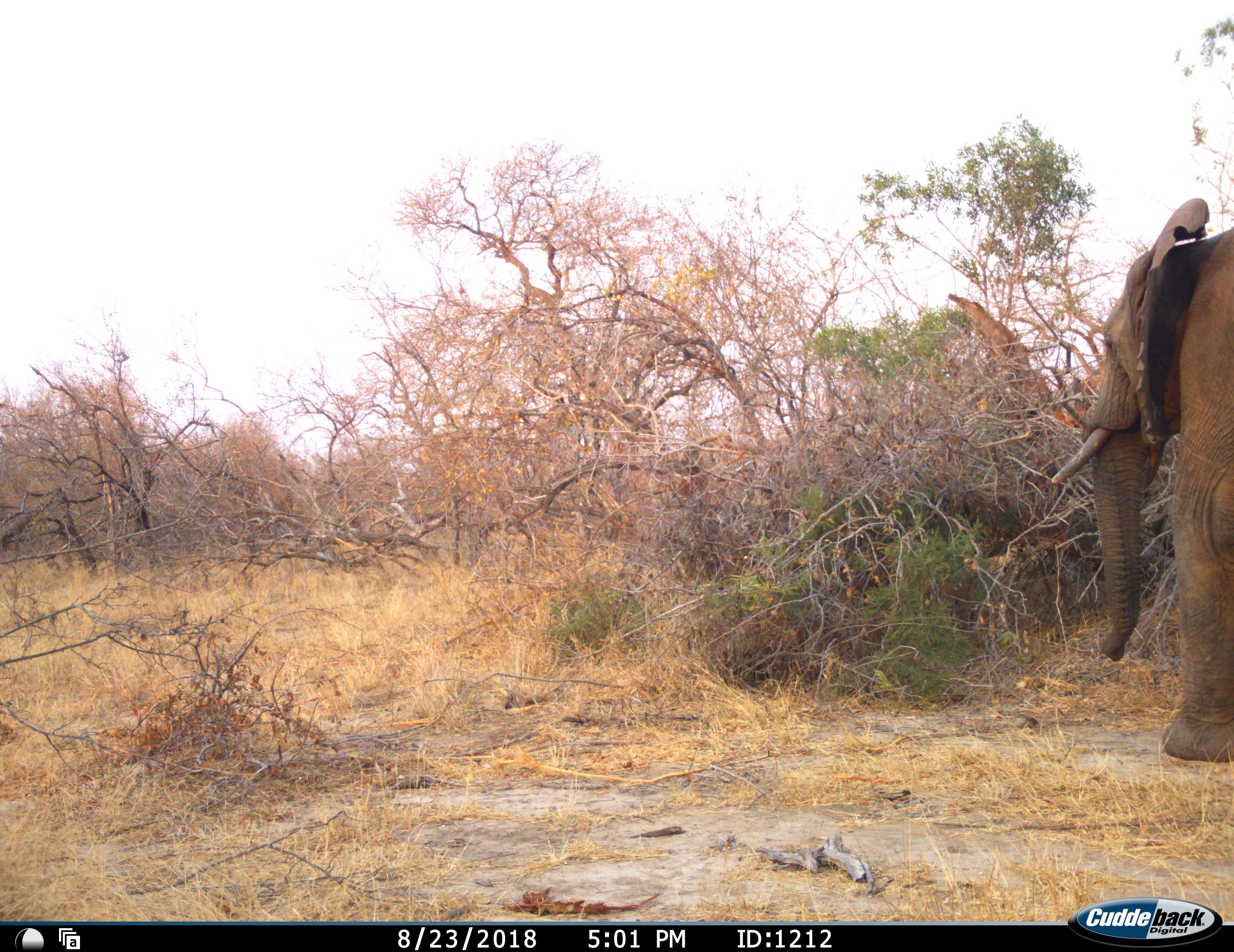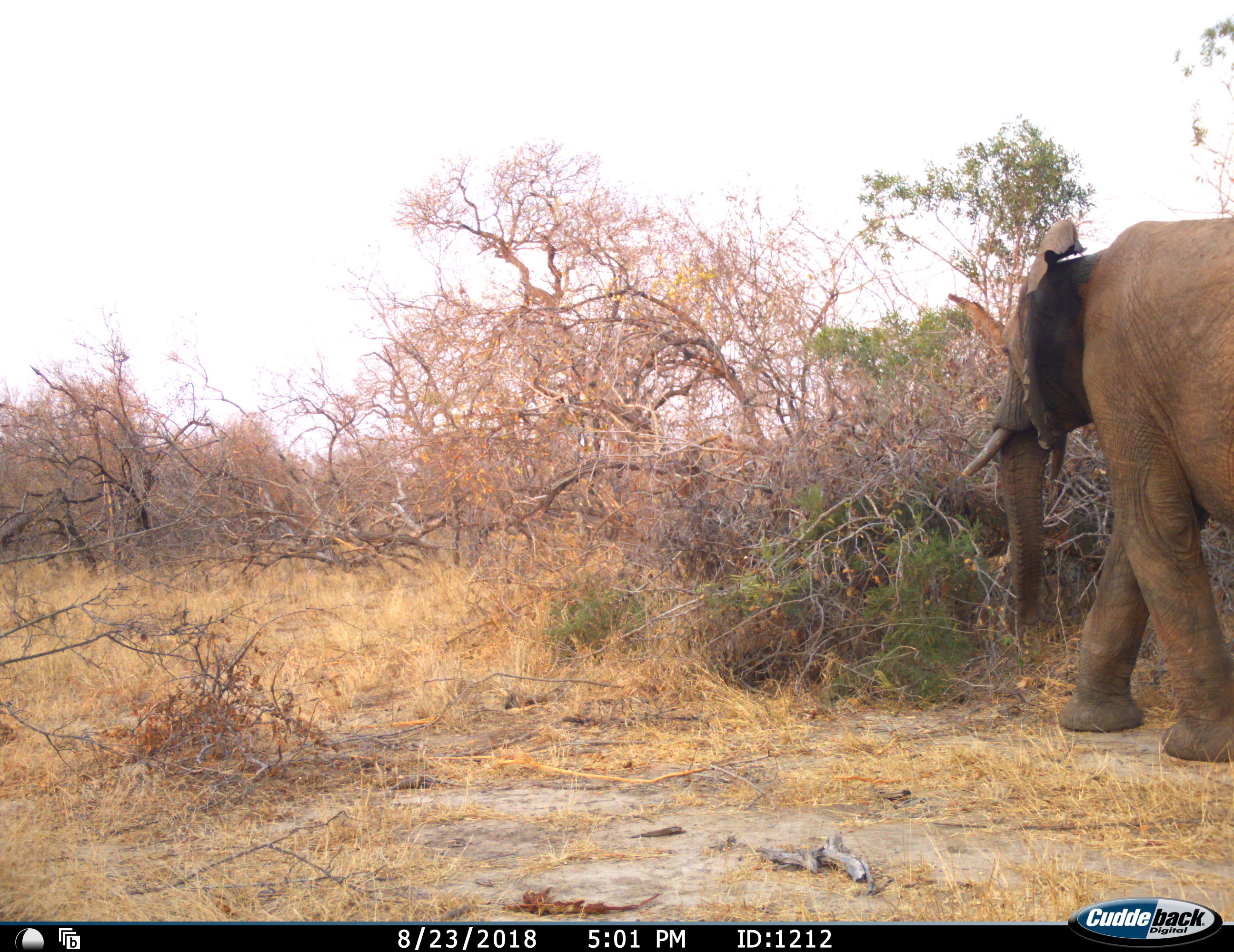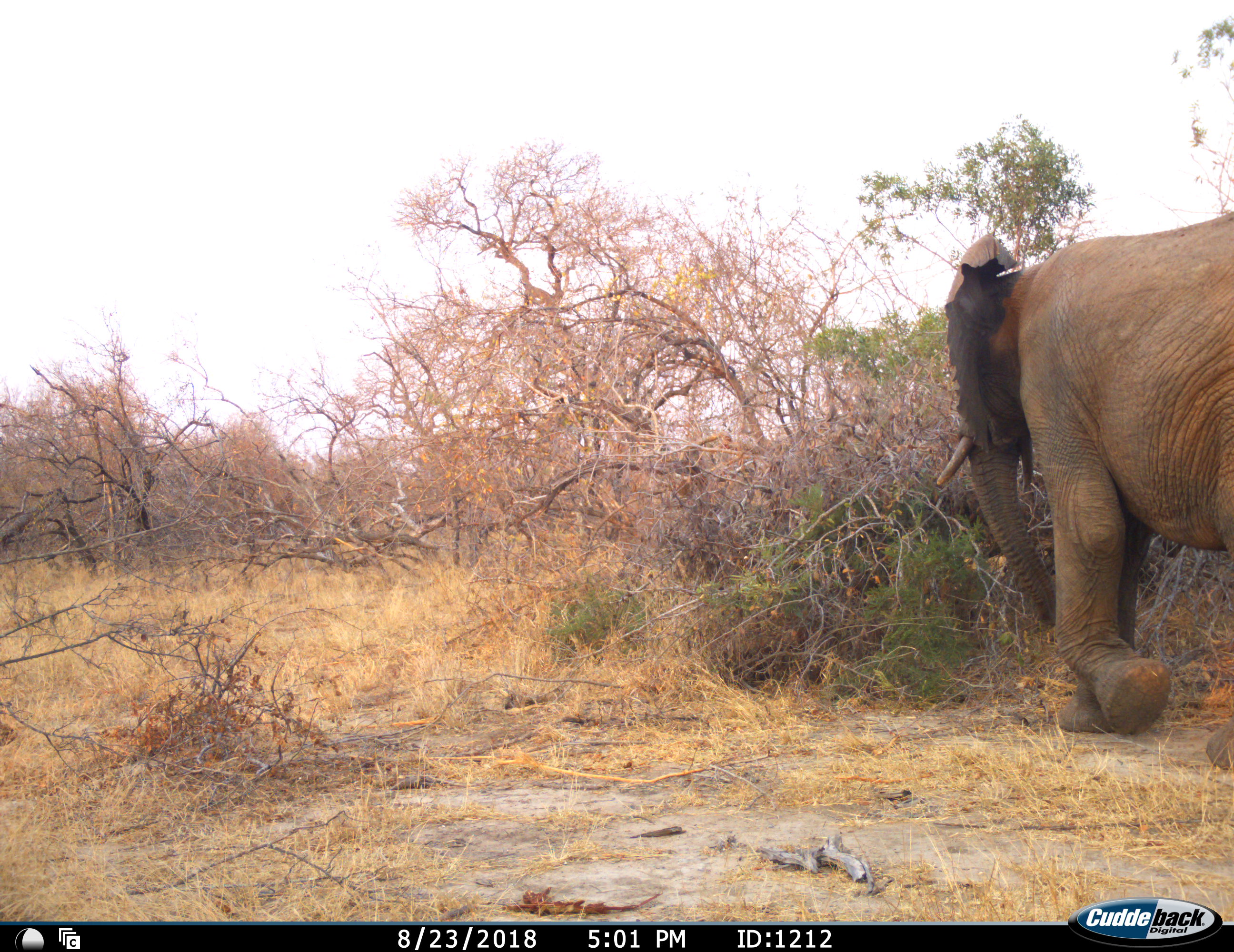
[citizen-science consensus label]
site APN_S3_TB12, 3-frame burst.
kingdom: Animalia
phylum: Chordata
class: Mammalia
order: Proboscidea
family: Elephantidae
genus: Loxodonta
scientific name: Loxodonta africana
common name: african bush elephant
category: elephant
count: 1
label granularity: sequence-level